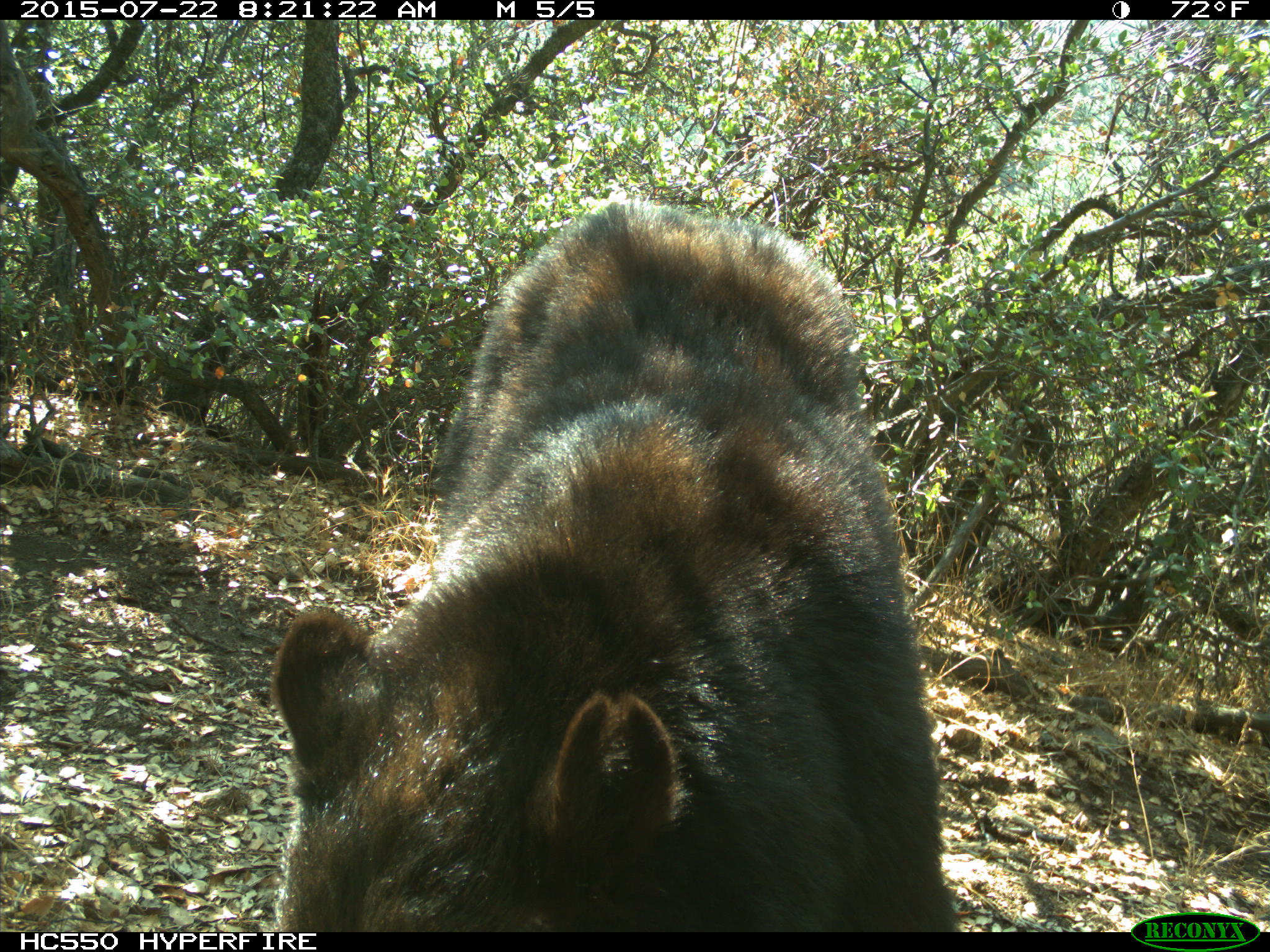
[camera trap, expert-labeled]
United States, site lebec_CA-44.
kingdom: Animalia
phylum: Chordata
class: Mammalia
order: Carnivora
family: Ursidae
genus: Ursus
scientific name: Ursus americanus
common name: american black bear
Ursus americanus (american black bear).